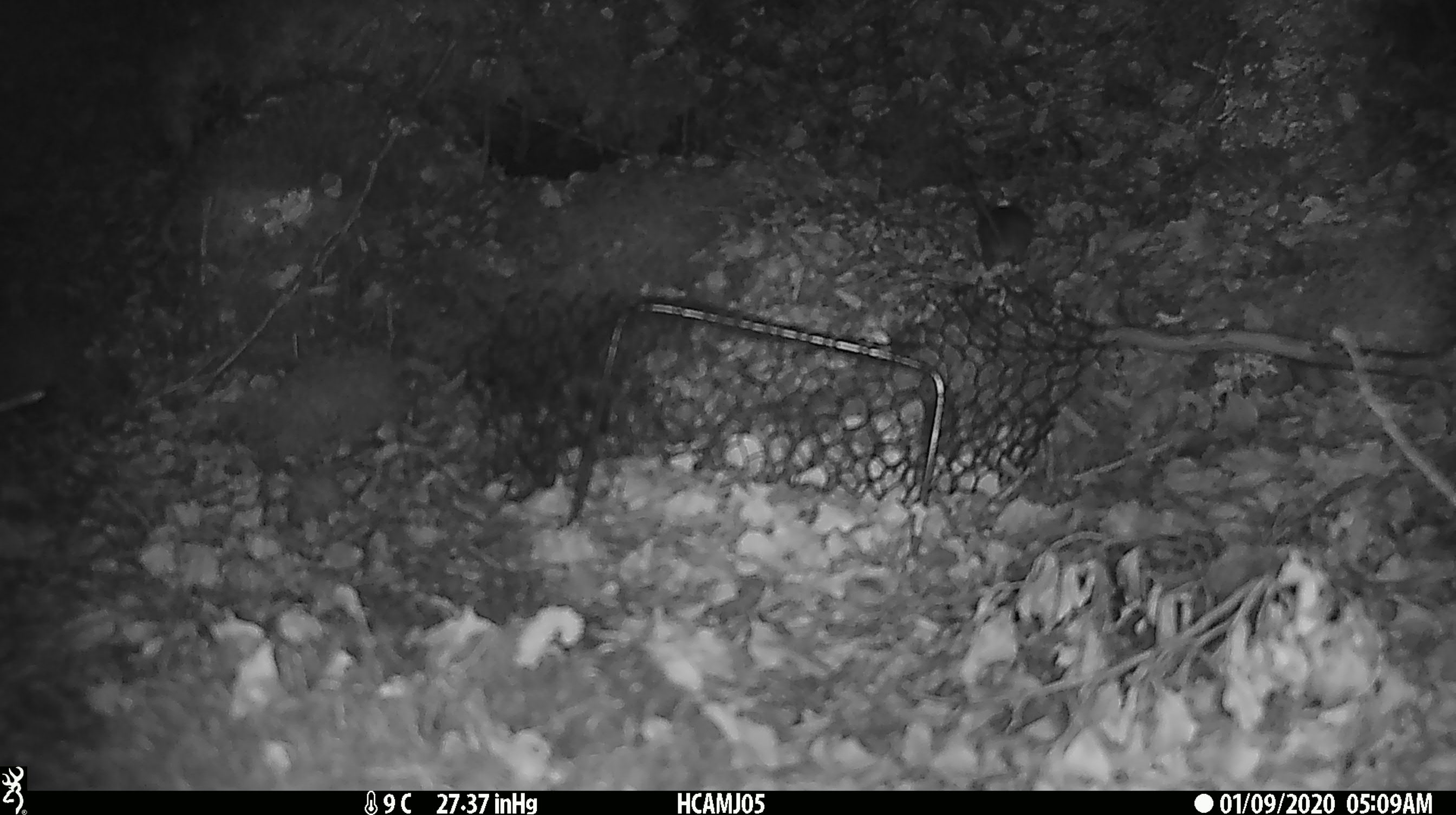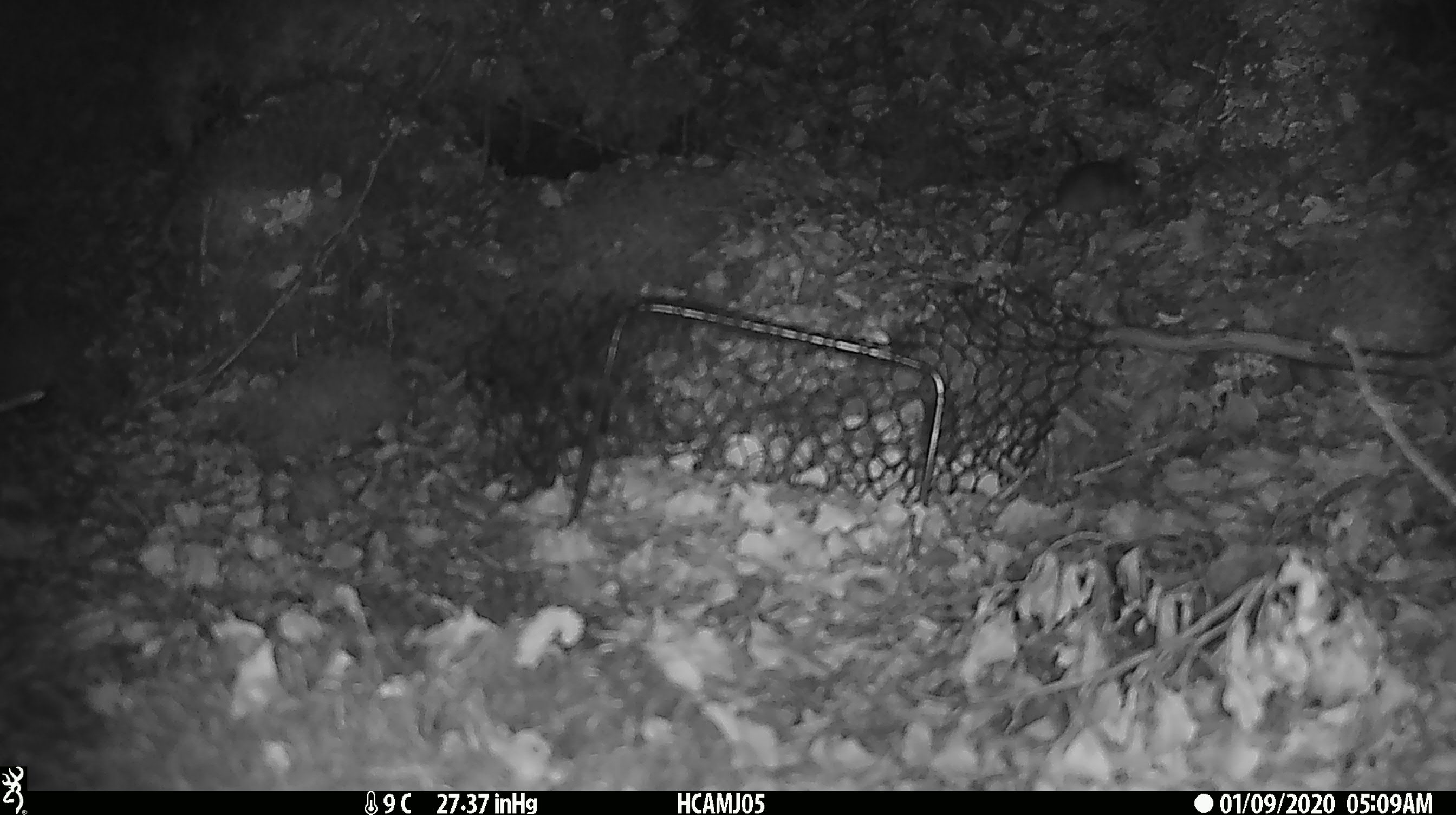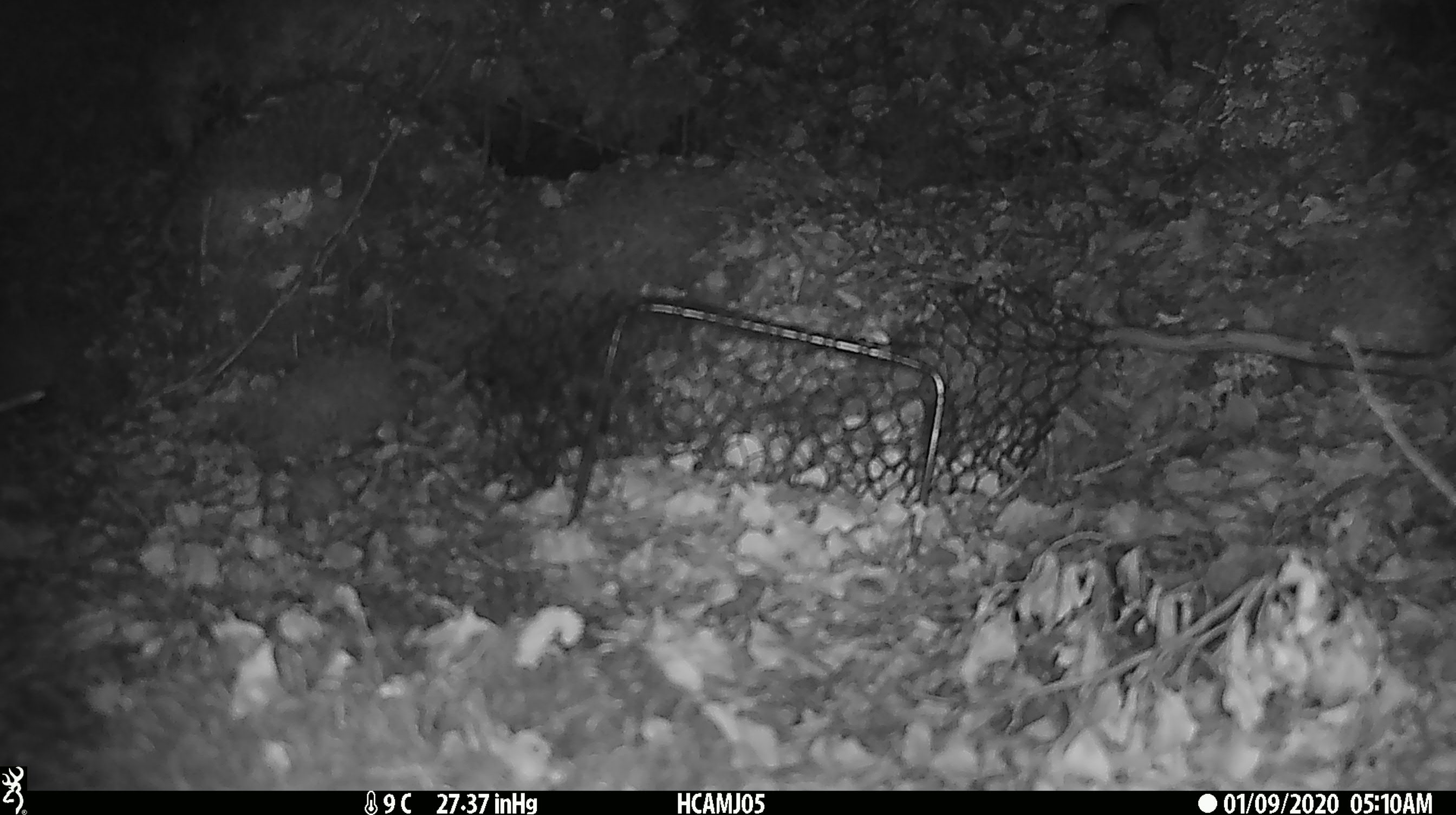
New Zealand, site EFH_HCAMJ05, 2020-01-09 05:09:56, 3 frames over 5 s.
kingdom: Animalia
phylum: Chordata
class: Mammalia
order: Rodentia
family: Muridae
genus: Mus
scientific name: Mus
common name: mouse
Mouse (Mus).